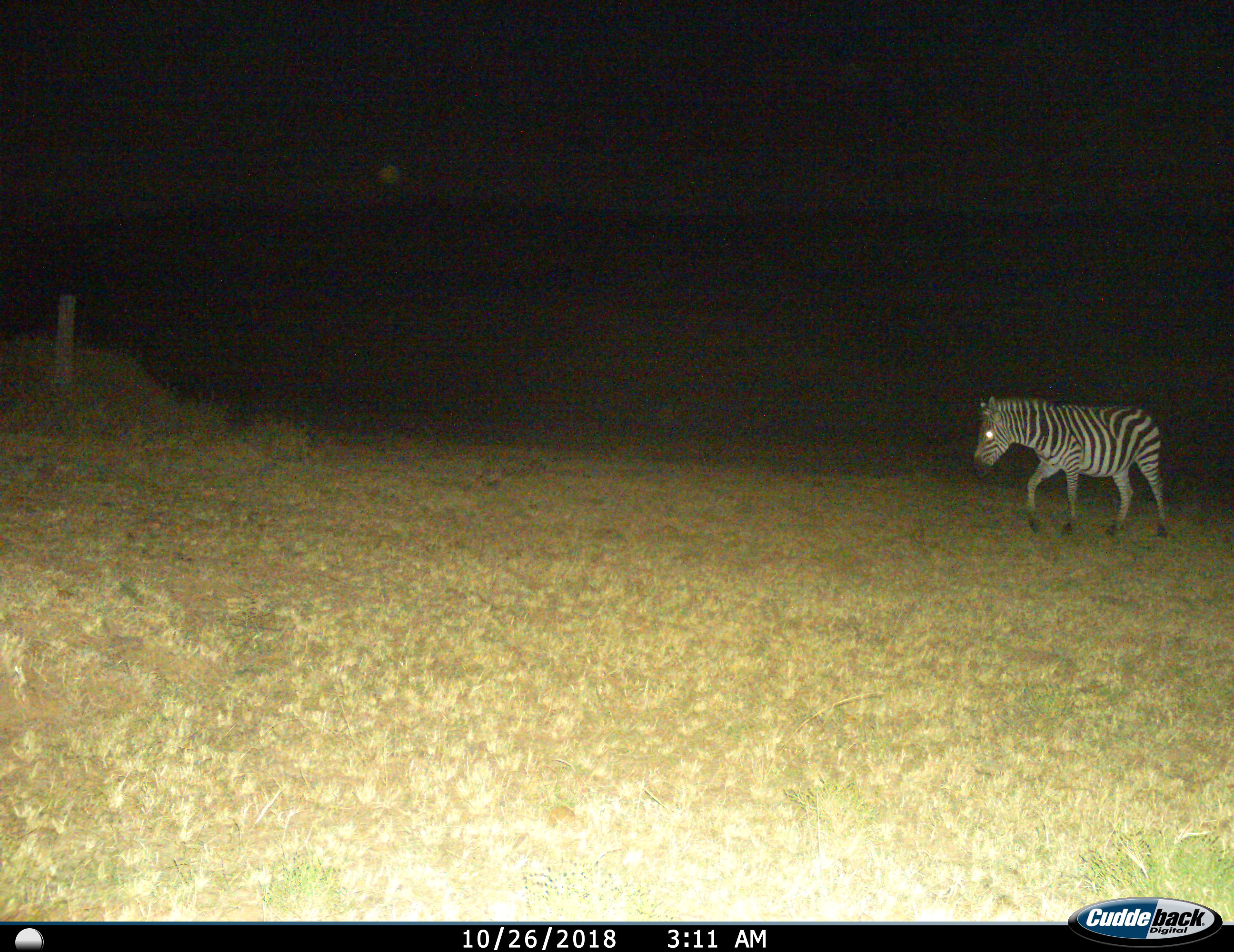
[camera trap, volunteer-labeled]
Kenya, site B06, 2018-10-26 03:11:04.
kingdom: Animalia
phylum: Chordata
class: Mammalia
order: Perissodactyla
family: Equidae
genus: Equus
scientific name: Equus quagga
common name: plains zebra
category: zebra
Zebra (plains zebra) (Equus quagga), count 1. Behavior (volunteer vote fractions): standing 0%, resting 0%, moving 100%, interacting 0%. Young present (vote fraction): 0%. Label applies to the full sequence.